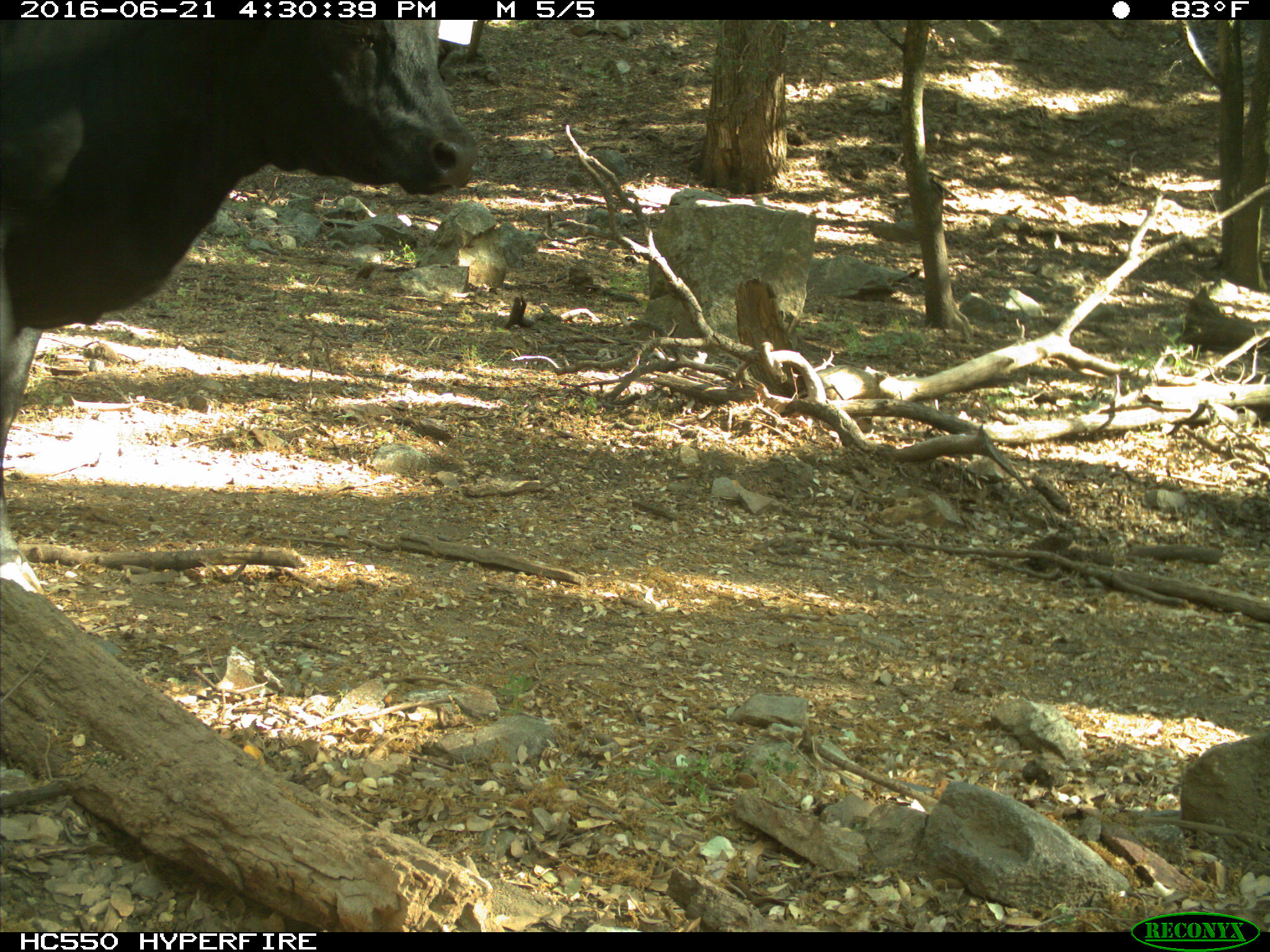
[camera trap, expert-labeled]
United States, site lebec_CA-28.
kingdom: Animalia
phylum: Chordata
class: Mammalia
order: Artiodactyla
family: Bovidae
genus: Bos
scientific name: Bos taurus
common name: domestic cow